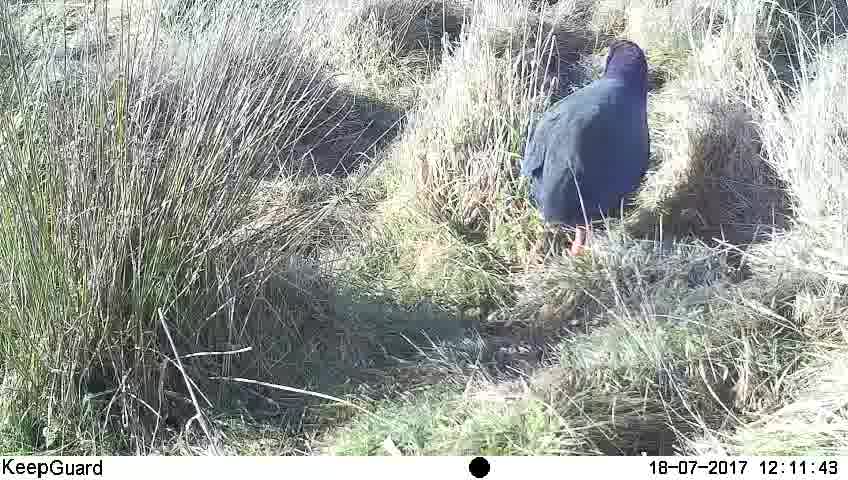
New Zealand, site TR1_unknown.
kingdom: Animalia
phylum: Chordata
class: Aves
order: Gruiformes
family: Rallidae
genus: Porphyrio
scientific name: Porphyrio mantelli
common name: takahe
Takahe (Porphyrio mantelli).